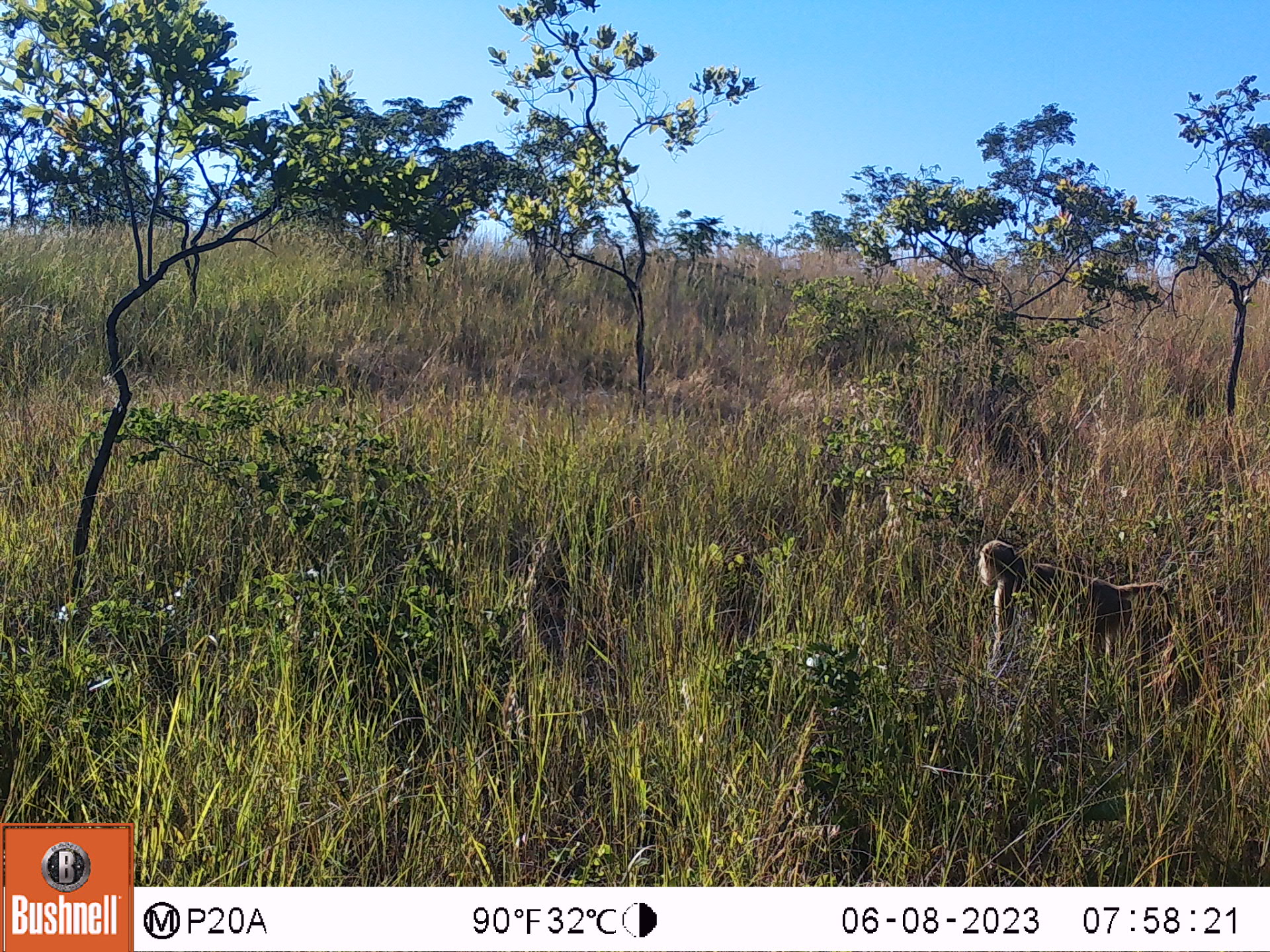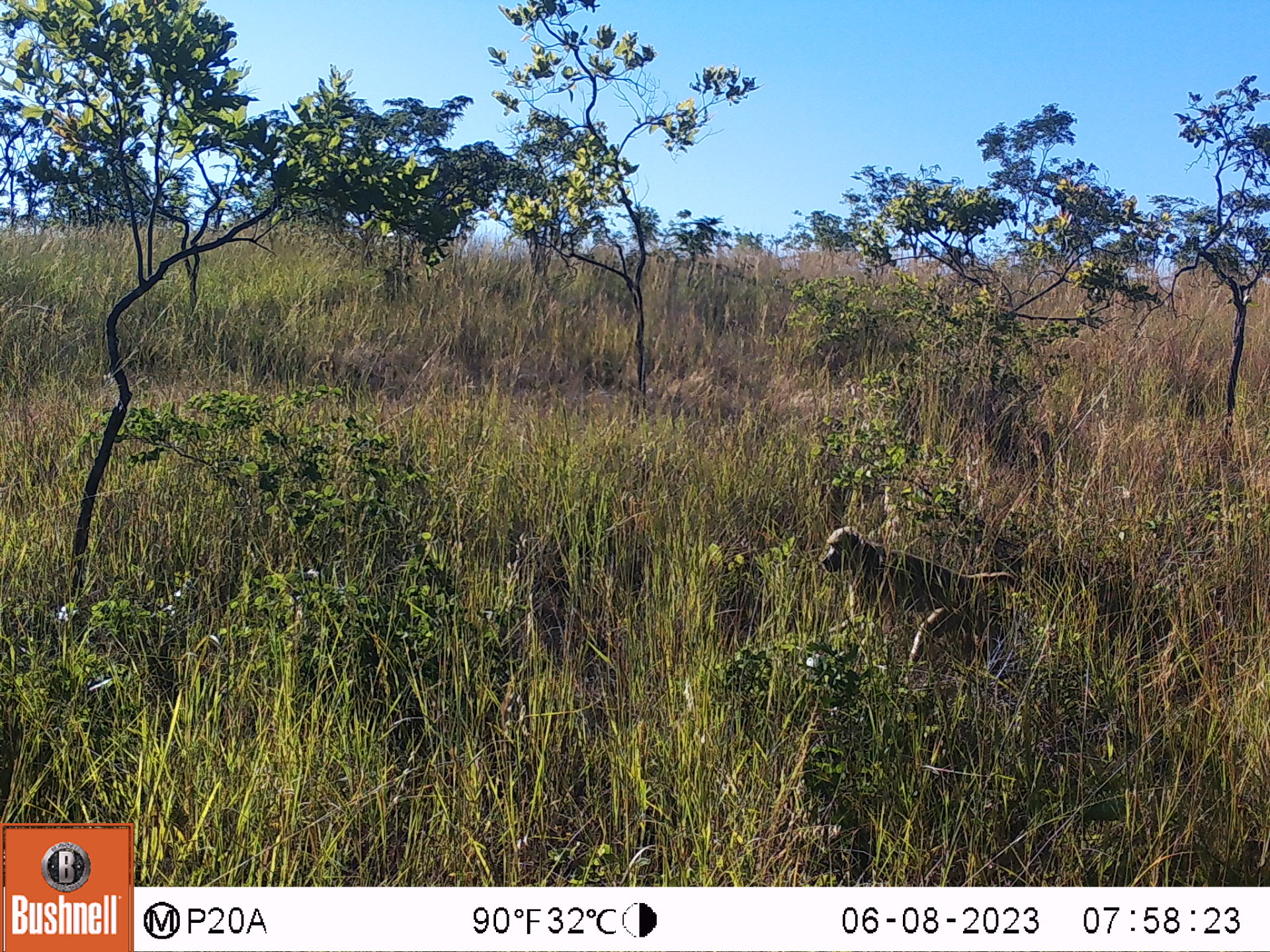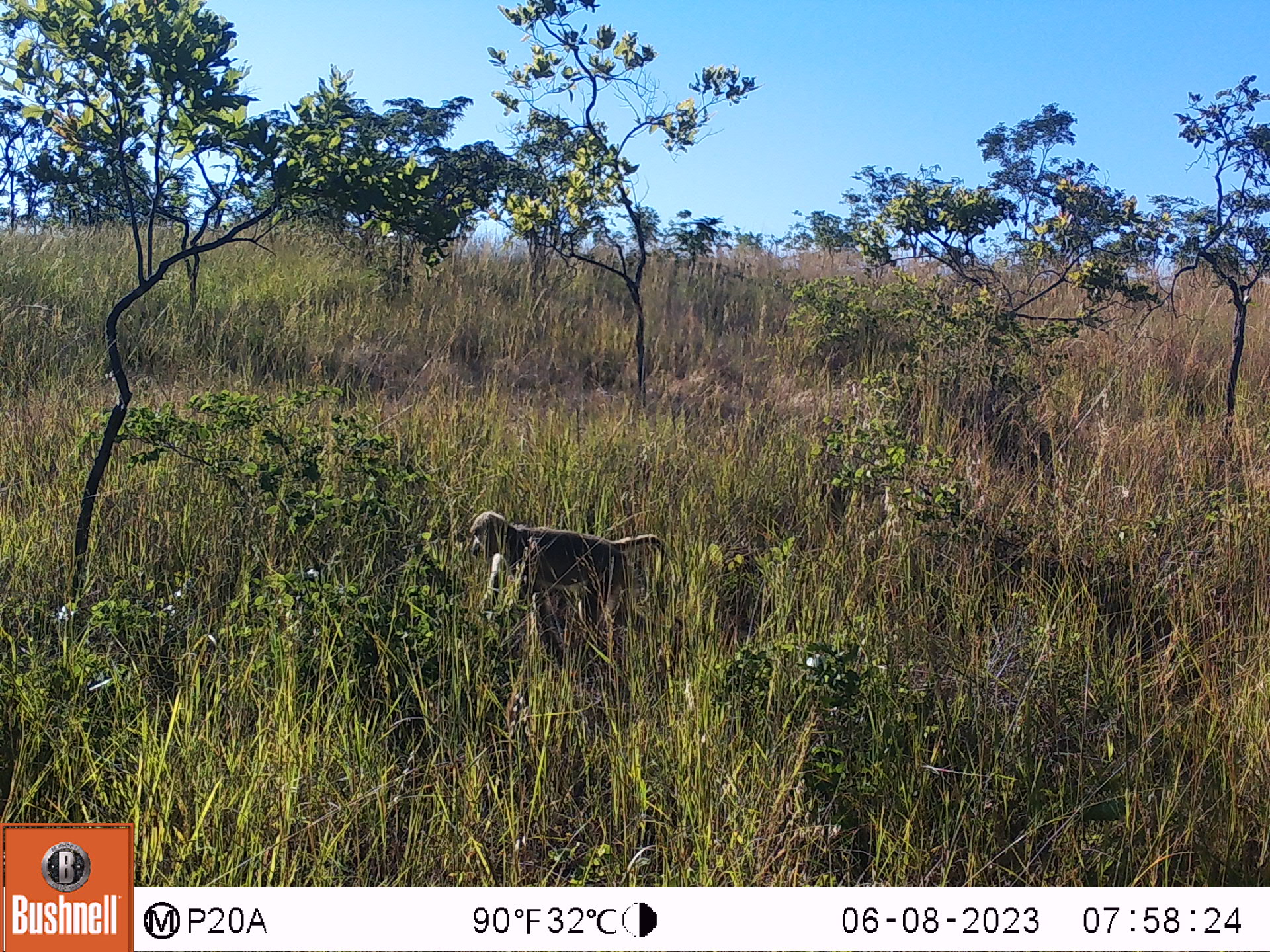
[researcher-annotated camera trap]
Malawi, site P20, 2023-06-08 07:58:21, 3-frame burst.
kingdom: Animalia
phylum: Chordata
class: Mammalia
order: Primates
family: Cercopithecidae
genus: Papio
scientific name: Papio cynocephalus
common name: yellow baboon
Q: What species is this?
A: Yellow baboon (Papio cynocephalus).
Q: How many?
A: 1.